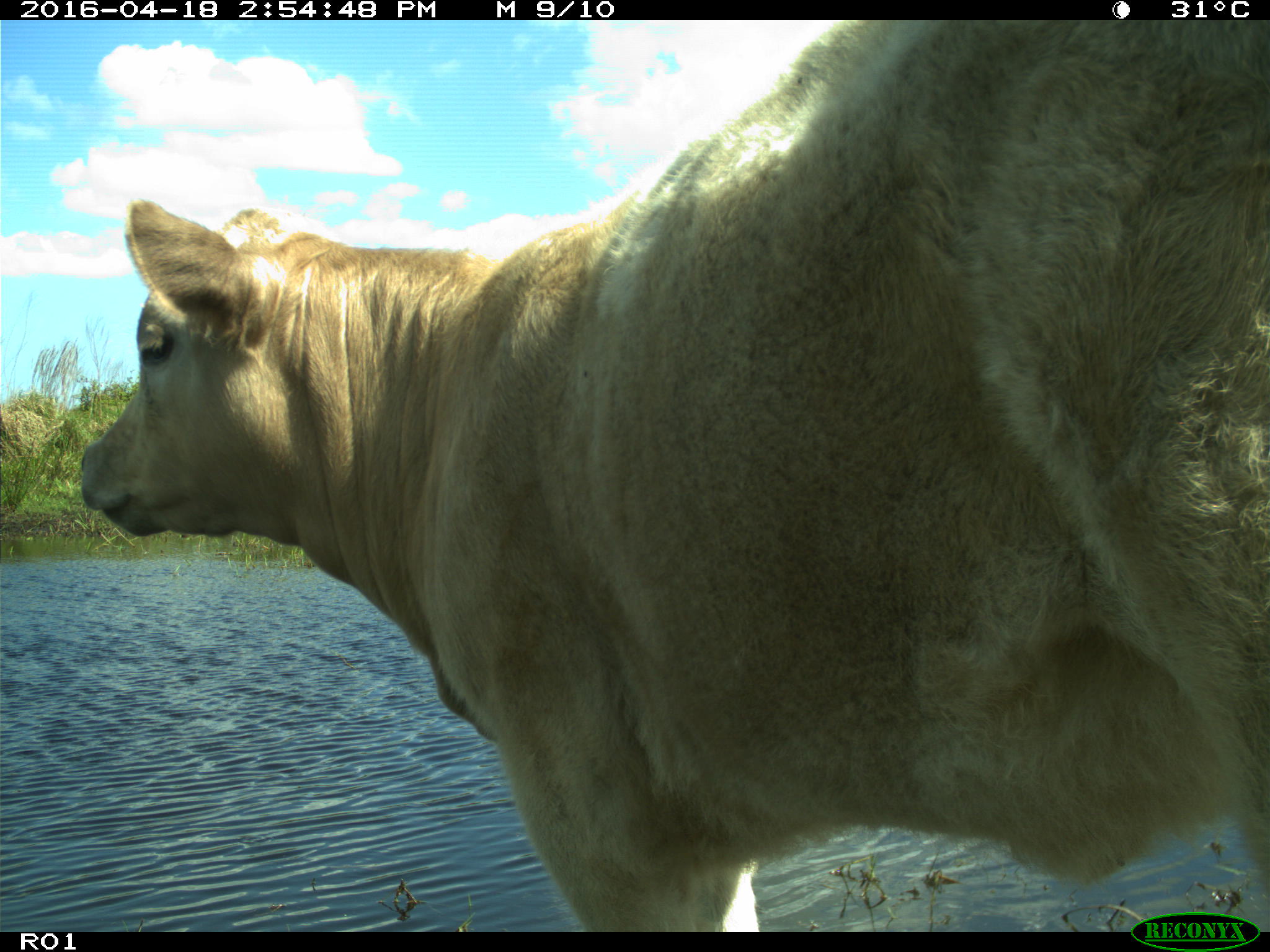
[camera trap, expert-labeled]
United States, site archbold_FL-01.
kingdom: Animalia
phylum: Chordata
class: Mammalia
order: Artiodactyla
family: Bovidae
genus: Bos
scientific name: Bos taurus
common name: domestic cow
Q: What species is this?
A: Bos taurus (domestic cow).